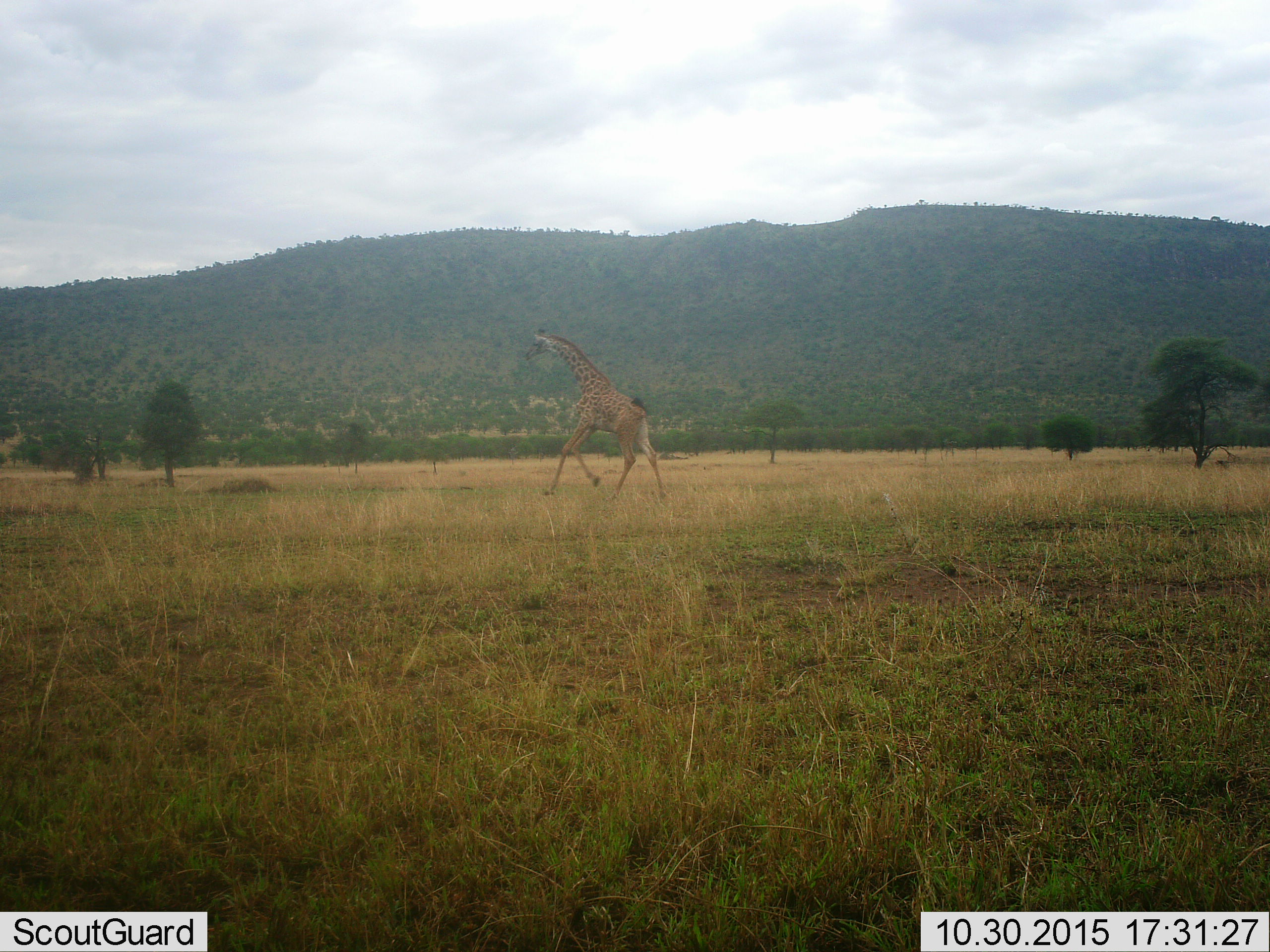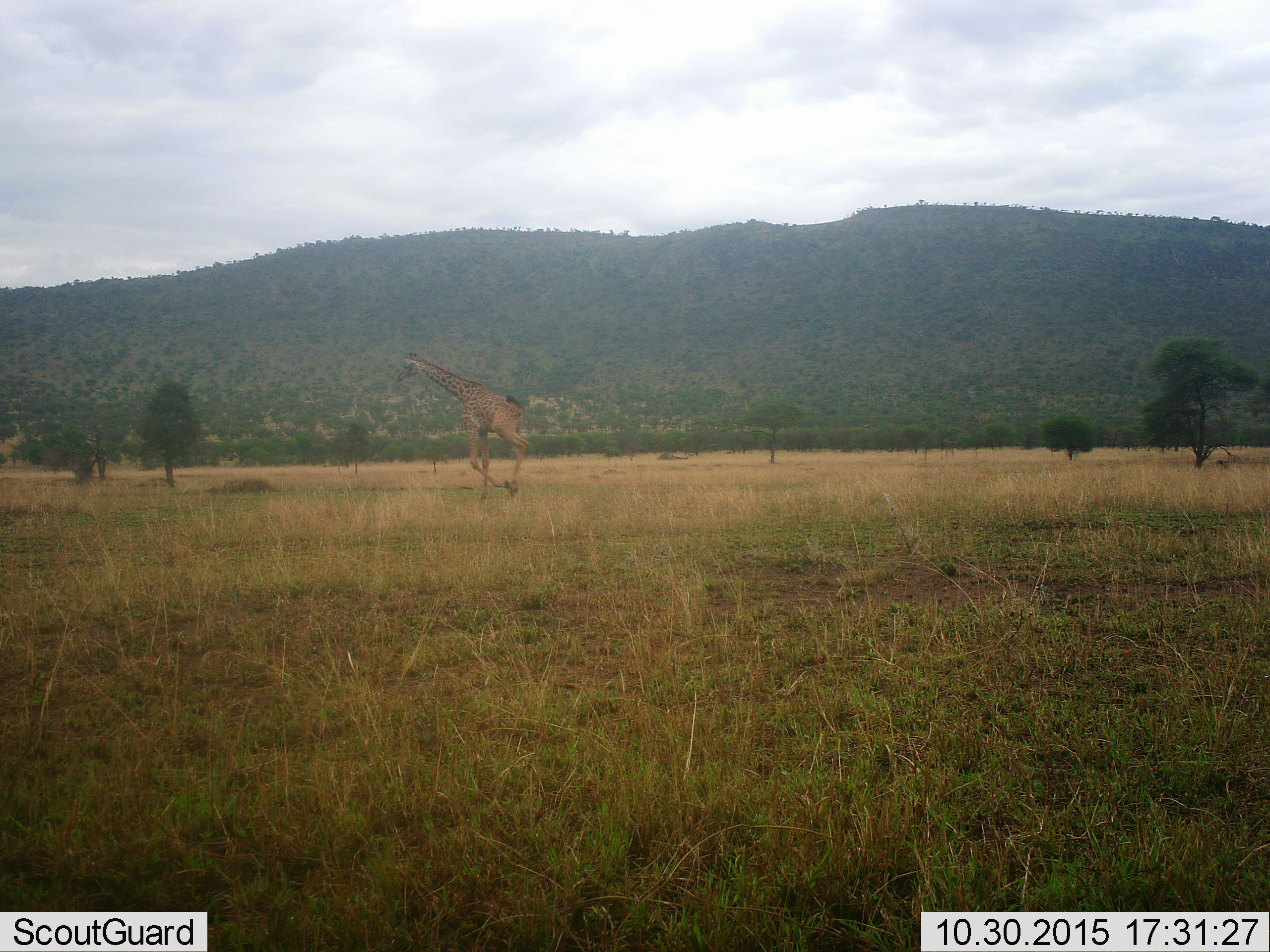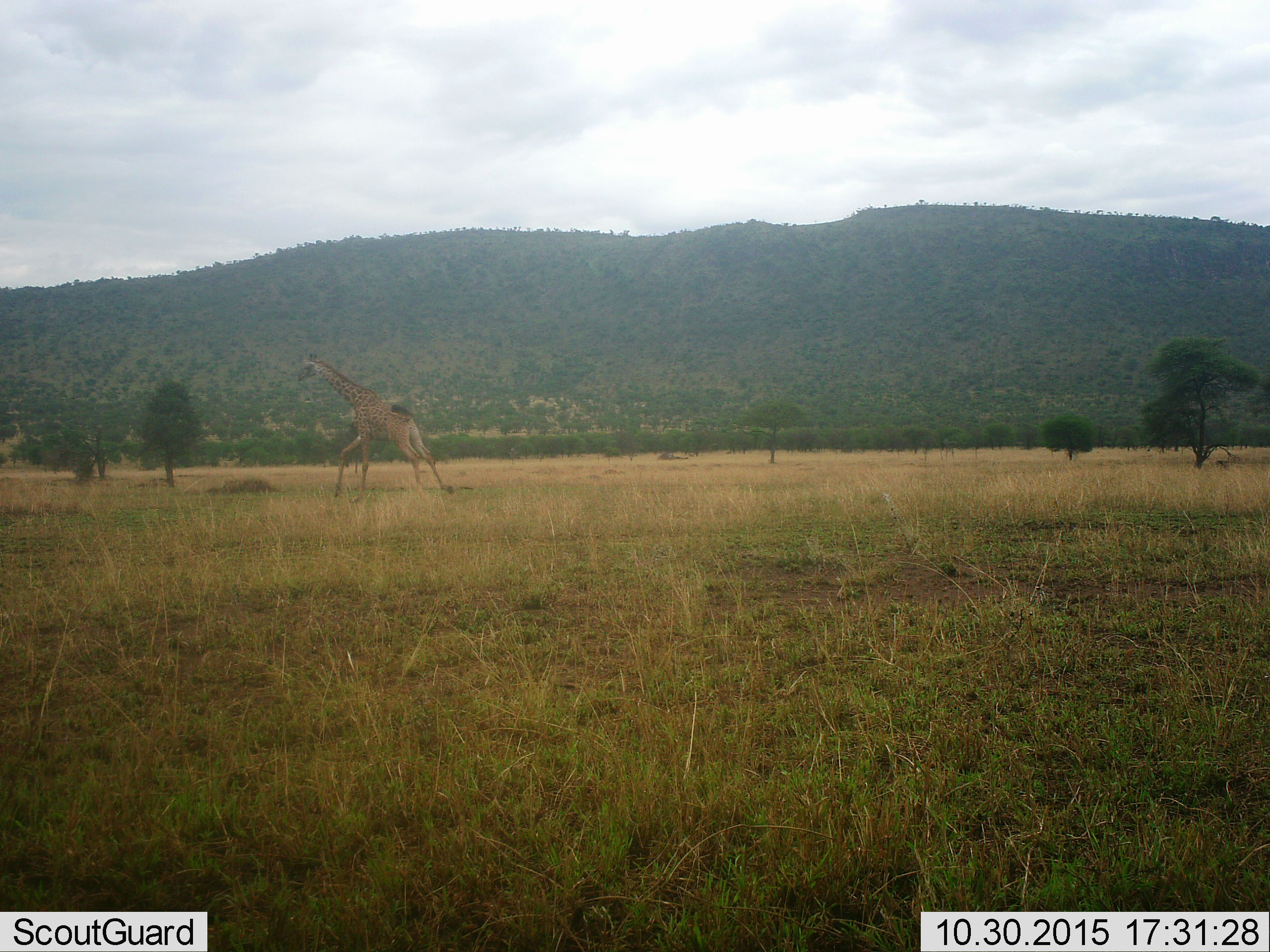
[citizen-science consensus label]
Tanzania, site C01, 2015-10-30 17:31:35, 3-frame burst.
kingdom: Animalia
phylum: Chordata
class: Mammalia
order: Artiodactyla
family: Giraffidae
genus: Giraffa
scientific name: Giraffa camelopardalis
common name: giraffe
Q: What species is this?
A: Giraffe (Giraffa camelopardalis).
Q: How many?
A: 1.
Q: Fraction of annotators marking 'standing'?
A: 5%.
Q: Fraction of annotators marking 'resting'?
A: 0%.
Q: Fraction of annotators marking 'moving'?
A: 95%.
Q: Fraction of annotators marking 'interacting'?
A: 0%.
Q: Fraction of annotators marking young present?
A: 0%.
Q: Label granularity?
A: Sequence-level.